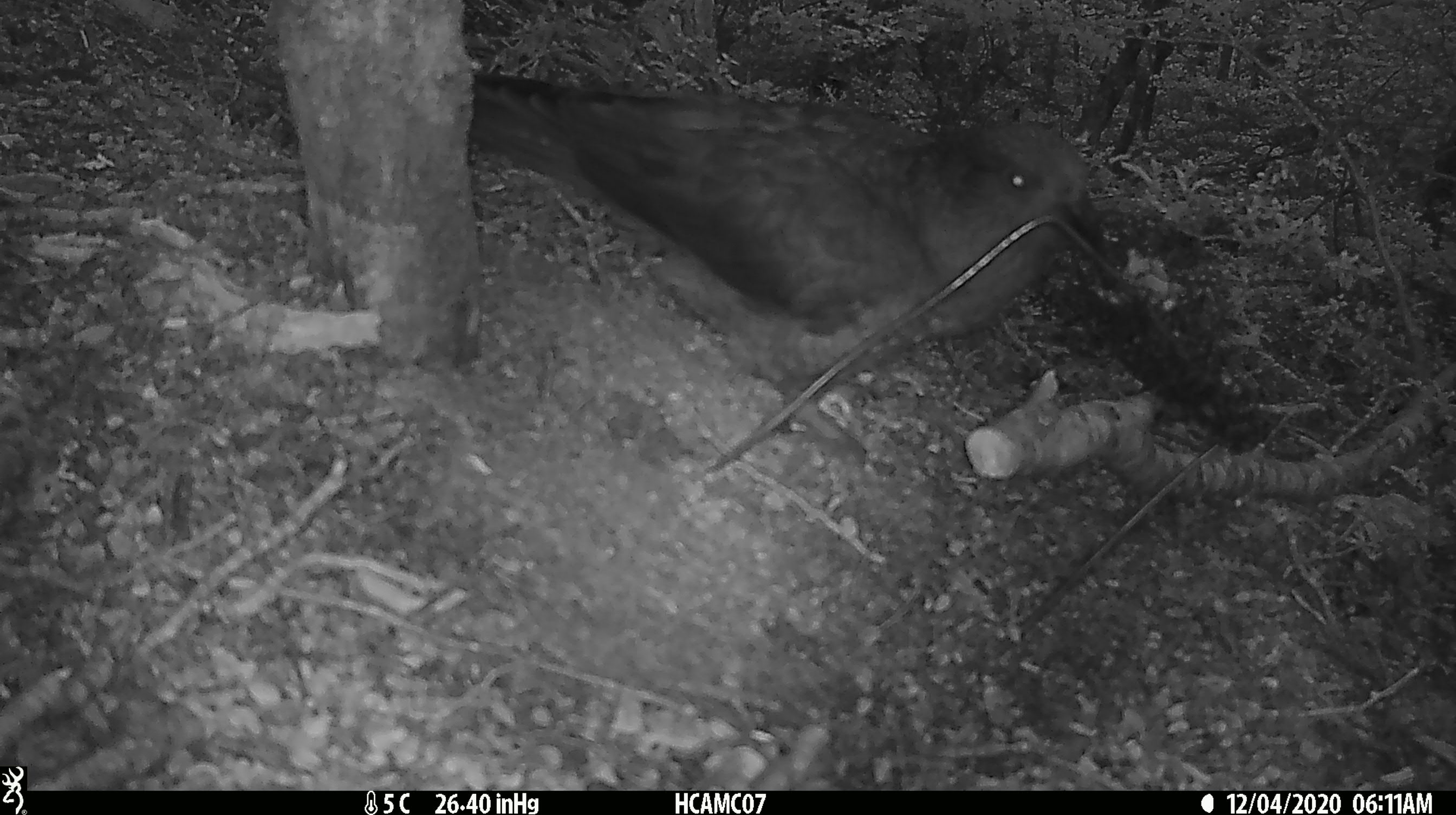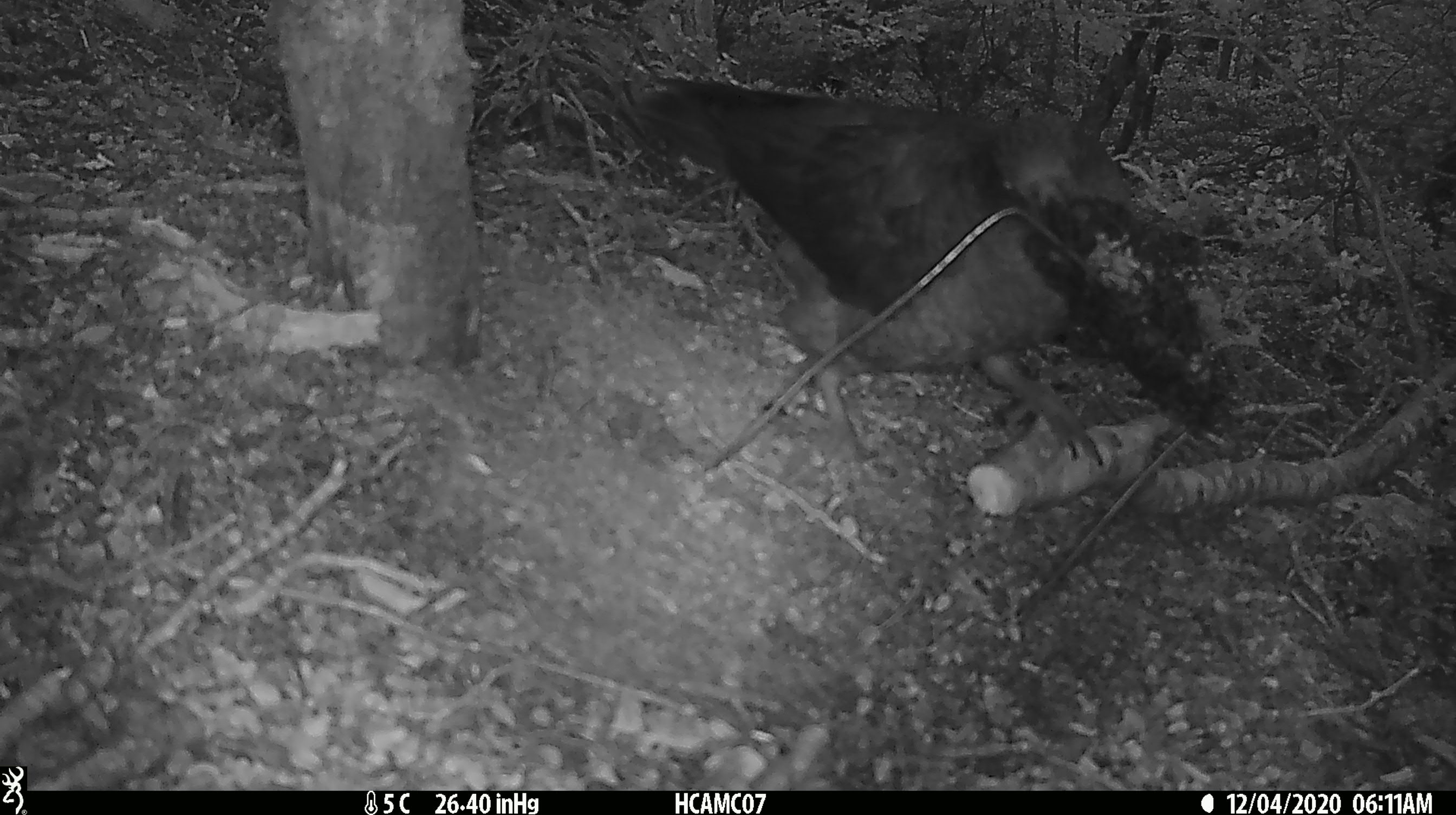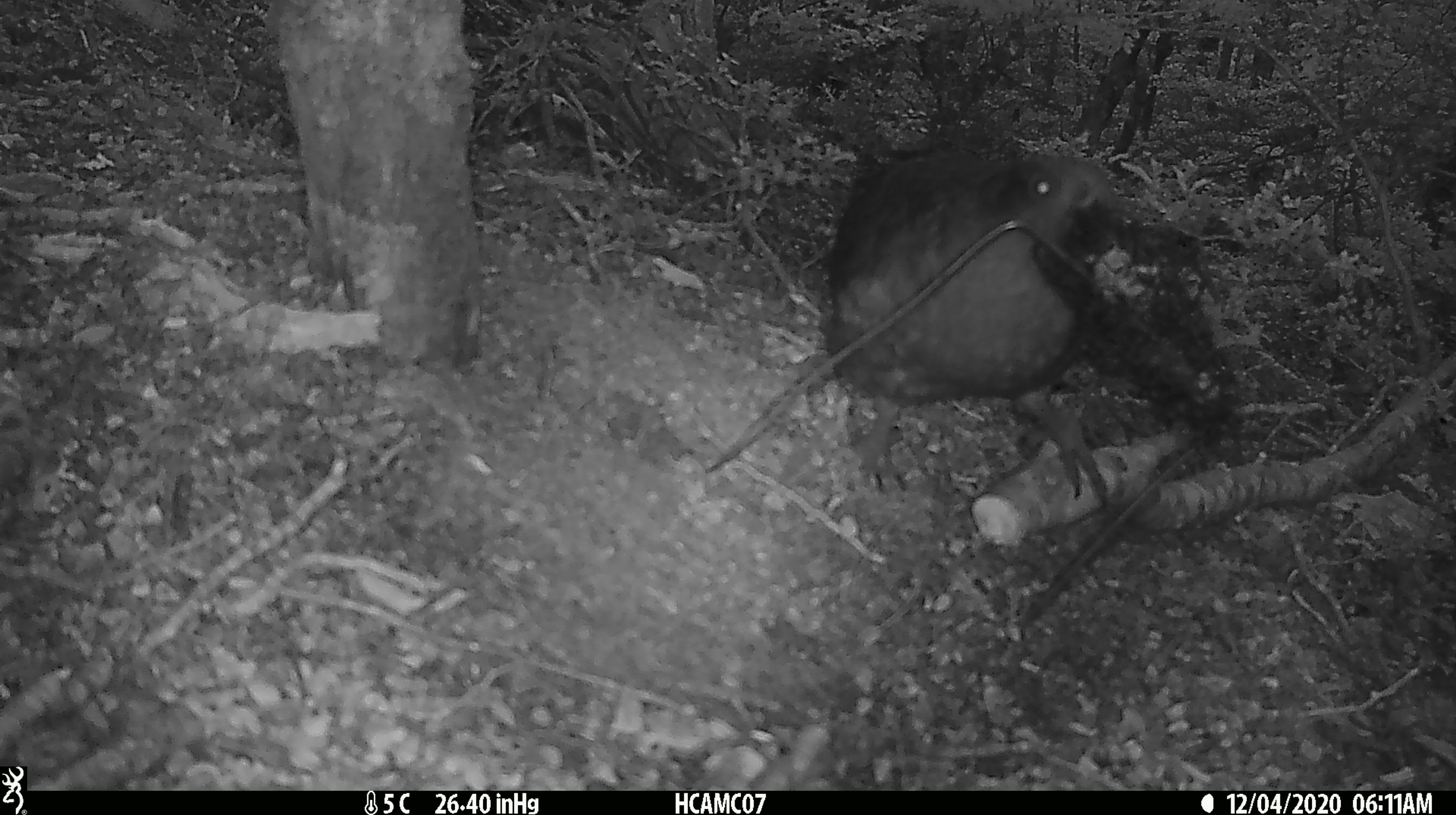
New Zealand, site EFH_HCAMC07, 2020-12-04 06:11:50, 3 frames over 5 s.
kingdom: Animalia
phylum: Chordata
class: Aves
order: Psittaciformes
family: Strigopidae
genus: Nestor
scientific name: Nestor notabilis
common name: kea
Kea (Nestor notabilis).